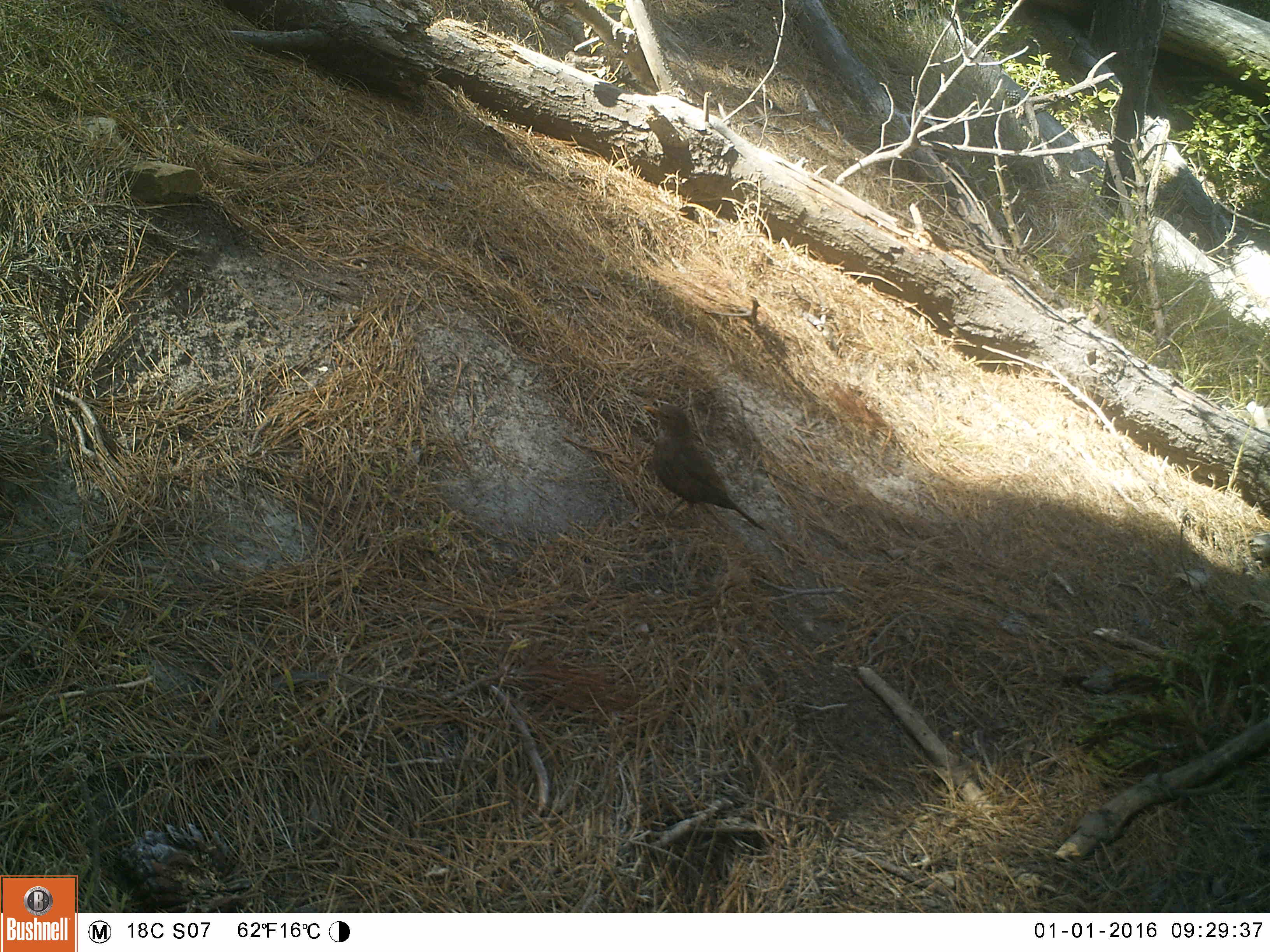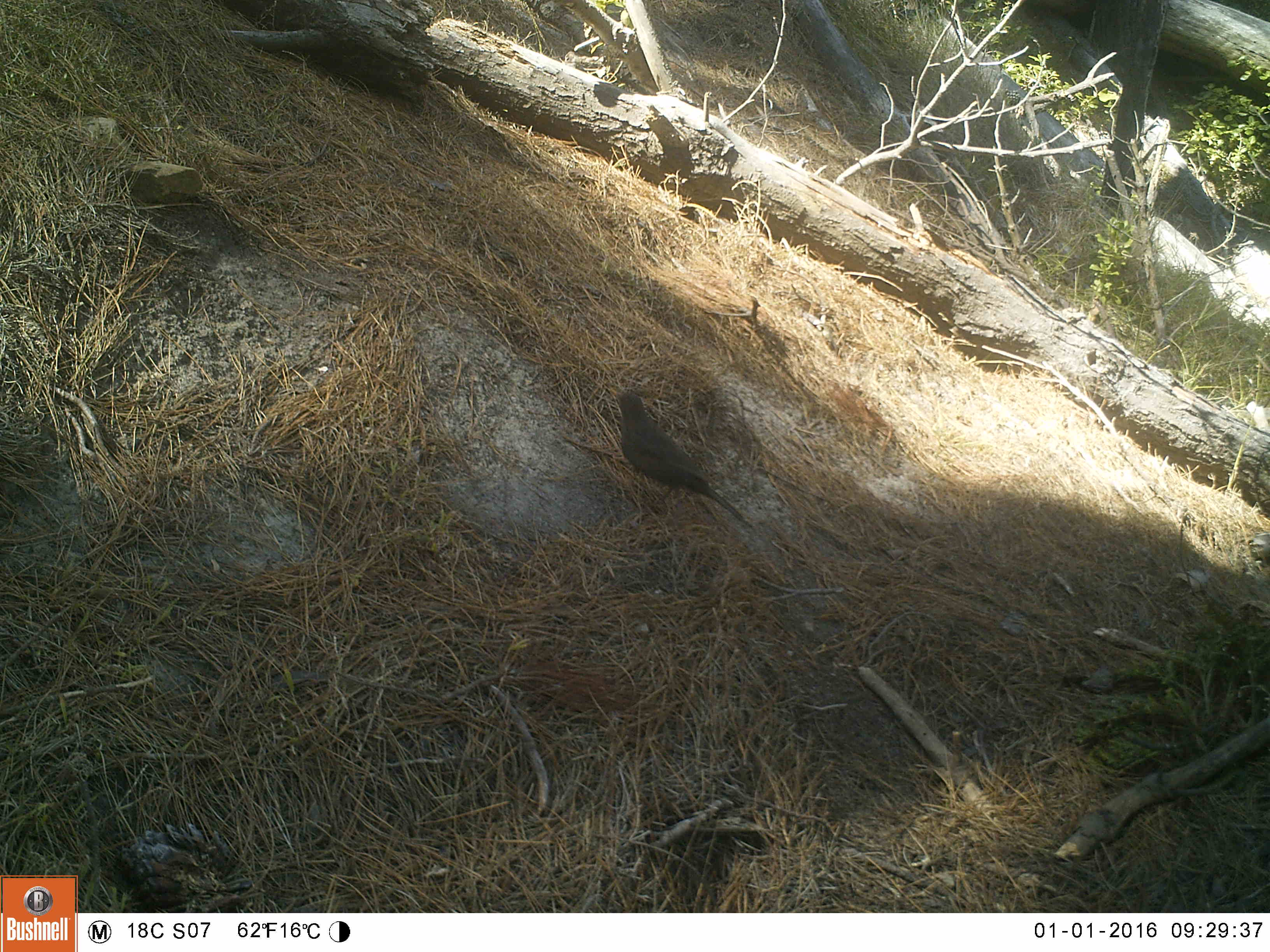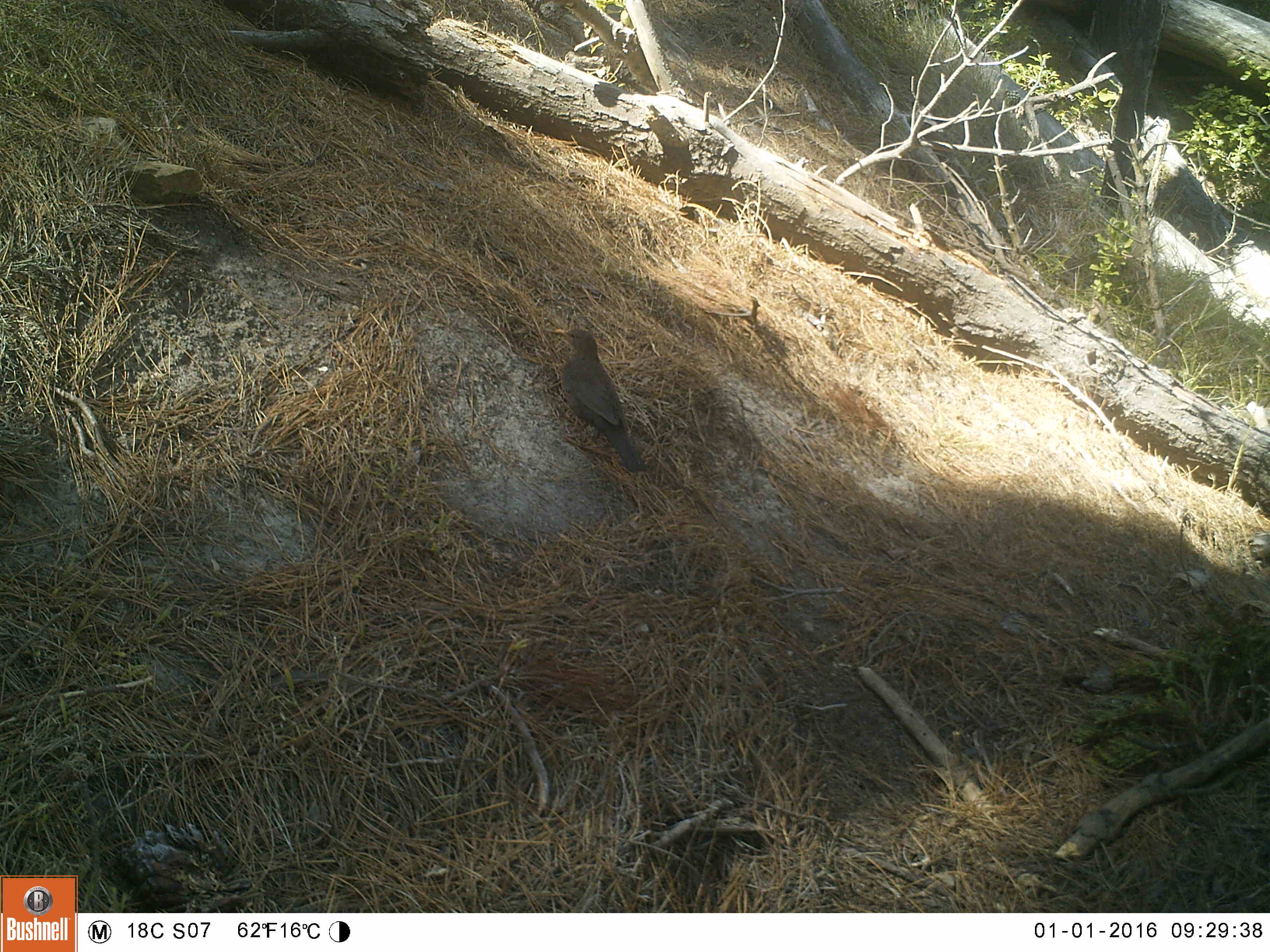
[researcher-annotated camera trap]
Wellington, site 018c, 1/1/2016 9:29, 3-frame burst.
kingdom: Animalia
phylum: Chordata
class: Aves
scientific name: Aves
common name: bird